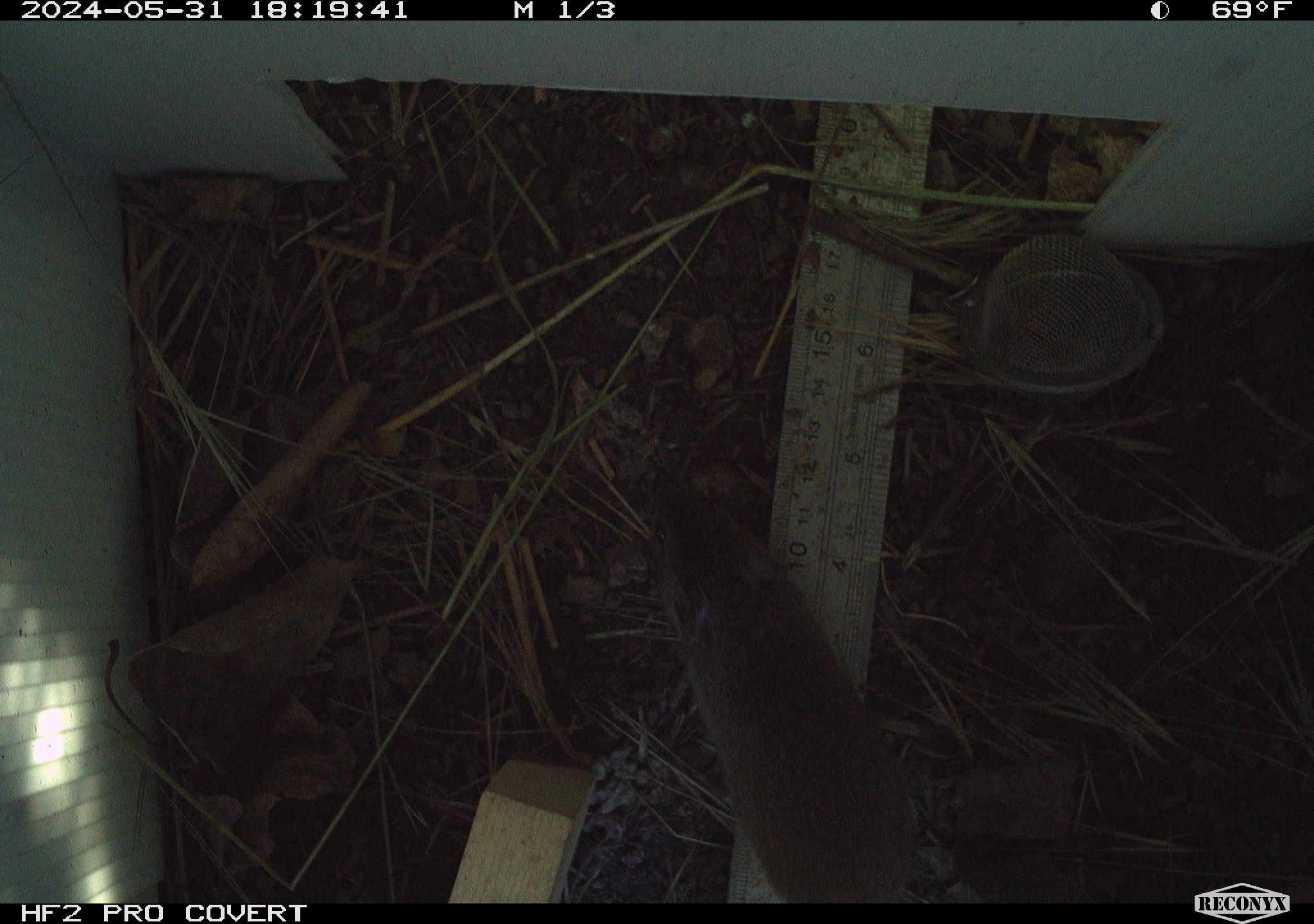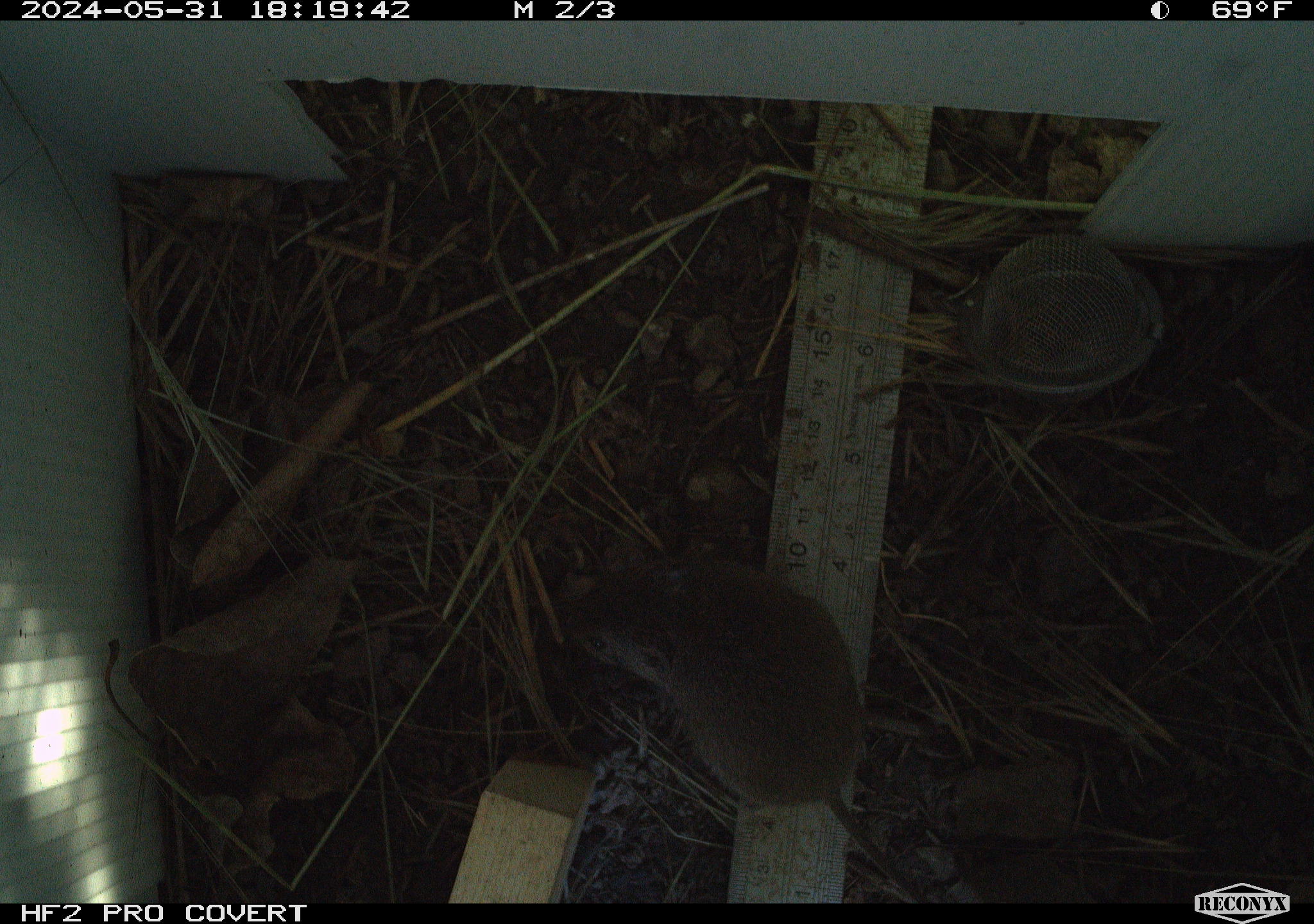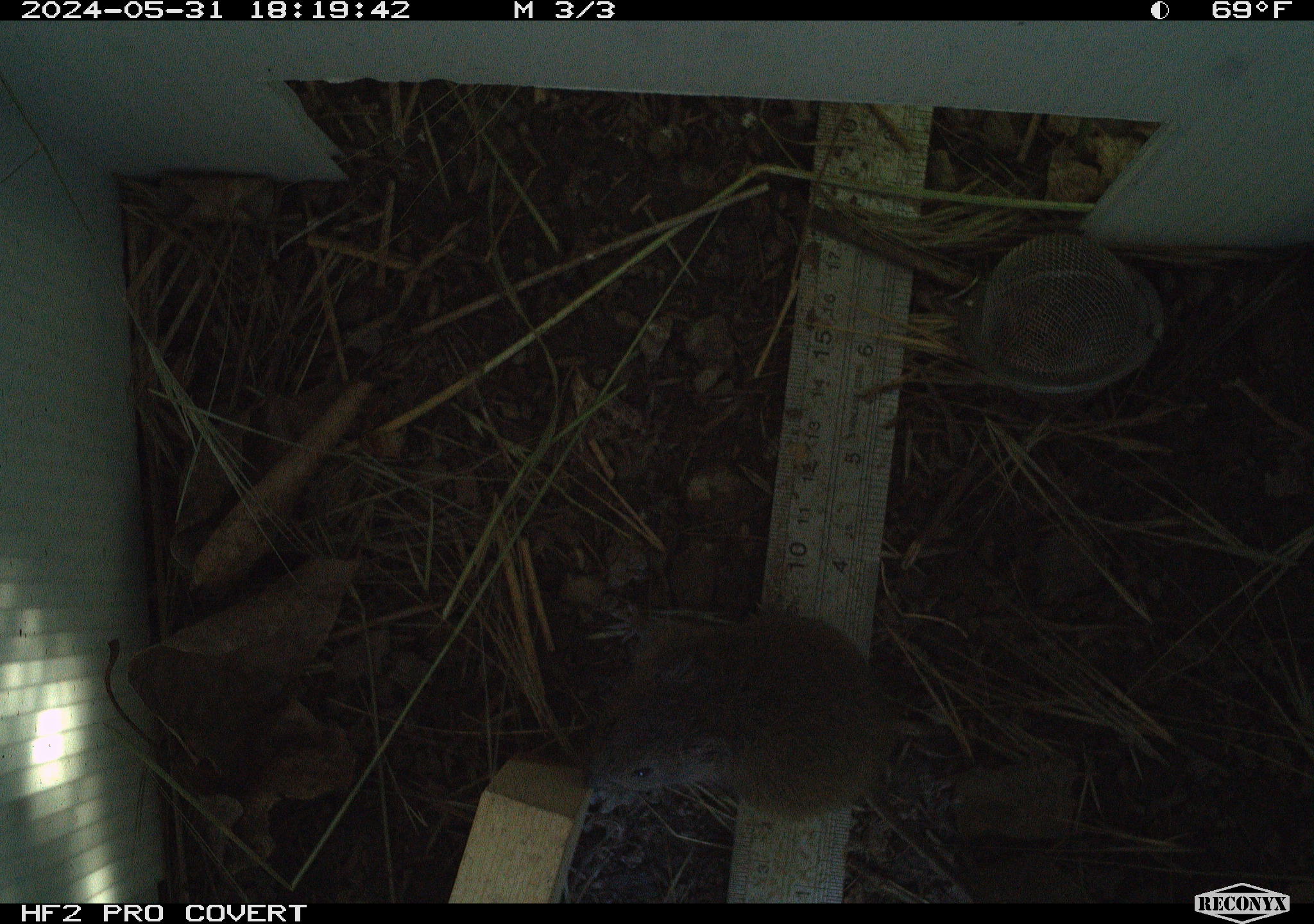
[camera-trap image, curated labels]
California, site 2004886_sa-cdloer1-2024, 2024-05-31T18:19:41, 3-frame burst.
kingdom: Animalia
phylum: Chordata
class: Mammalia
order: Rodentia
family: Cricetidae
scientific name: Arvicolinae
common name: voles, lemmings, and muskrats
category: arvicolinae subfamily